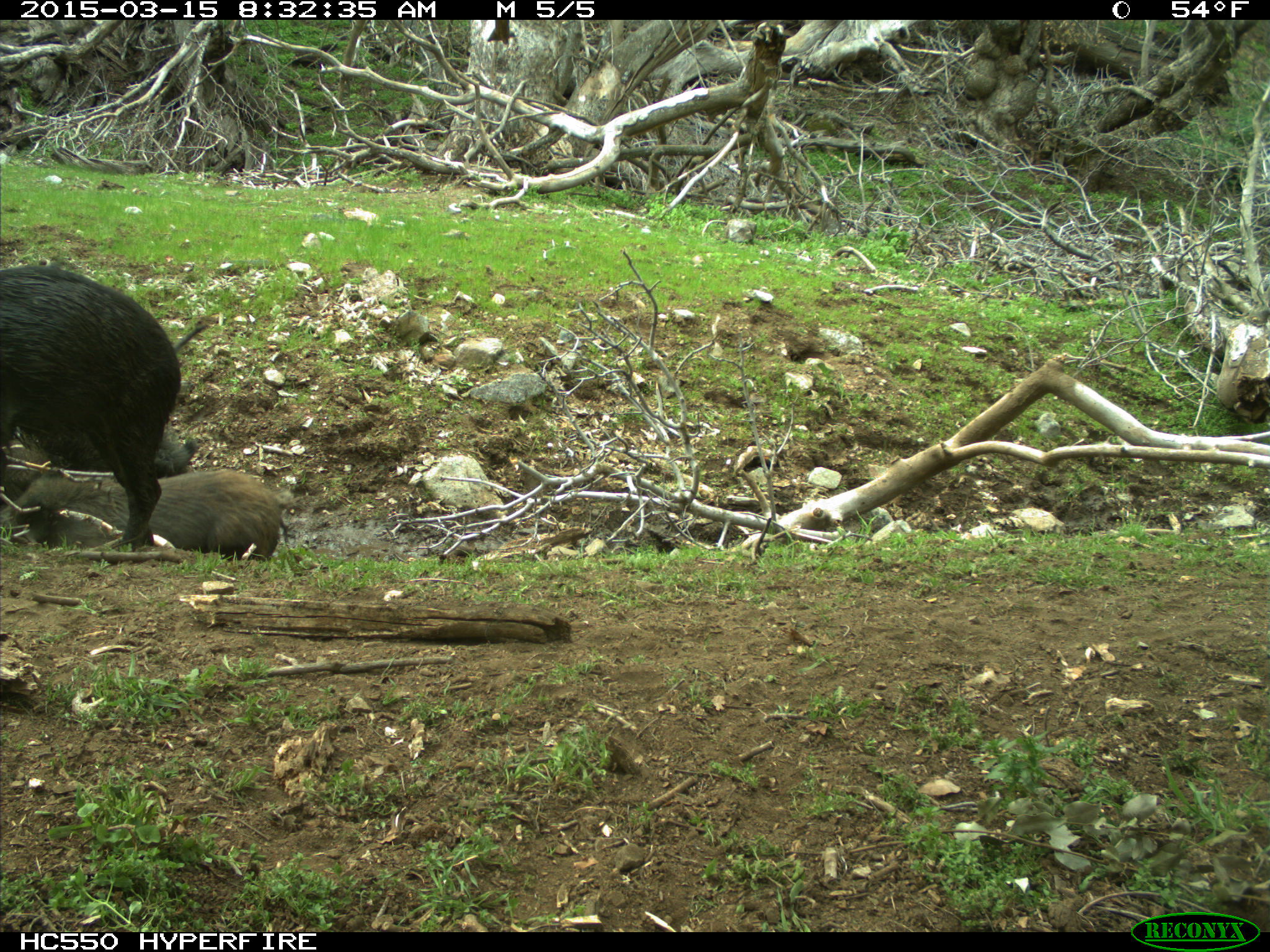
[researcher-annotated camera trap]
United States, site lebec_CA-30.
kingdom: Animalia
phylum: Chordata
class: Mammalia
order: Artiodactyla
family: Suidae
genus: Sus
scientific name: Sus scrofa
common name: wild boar